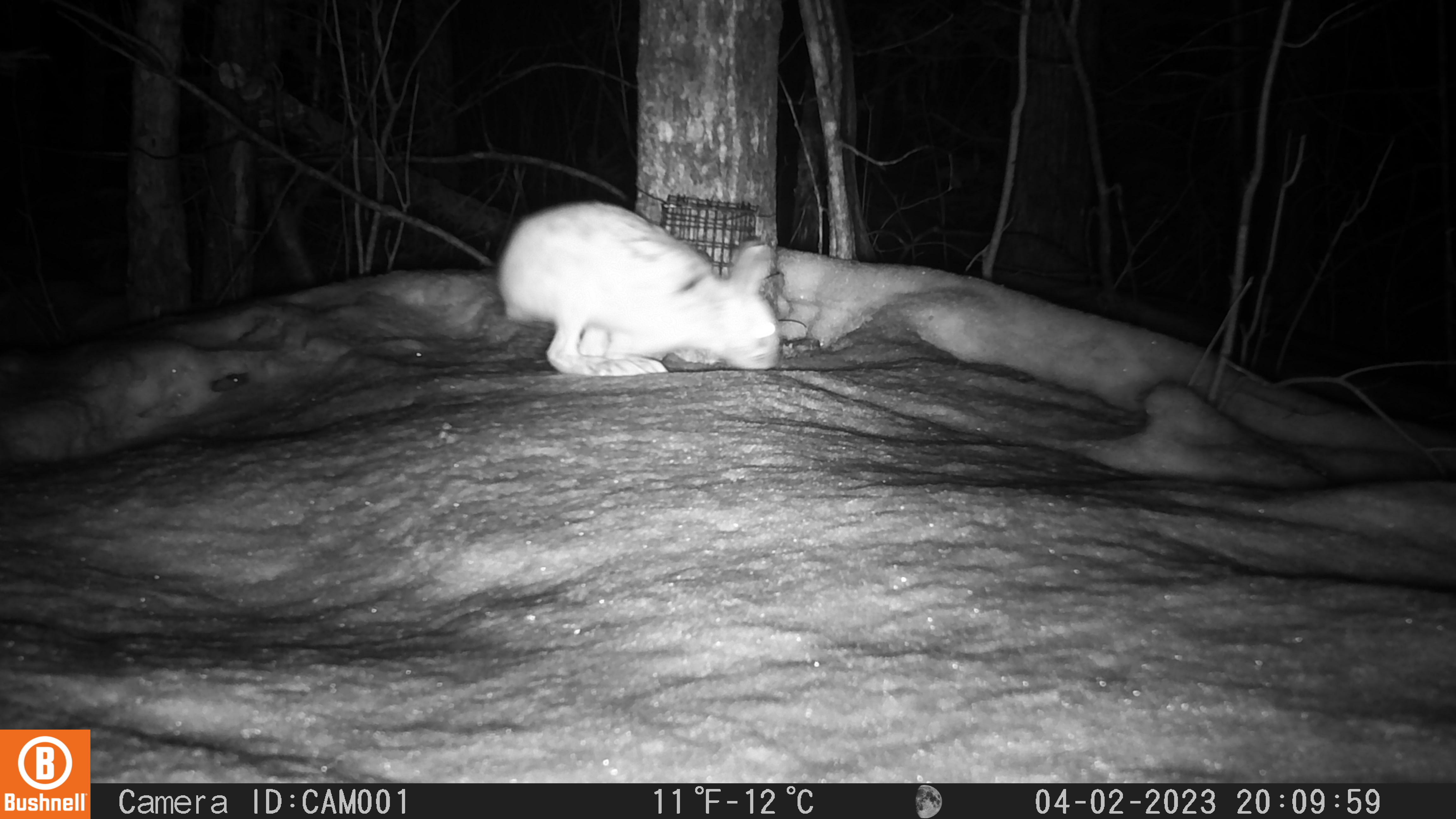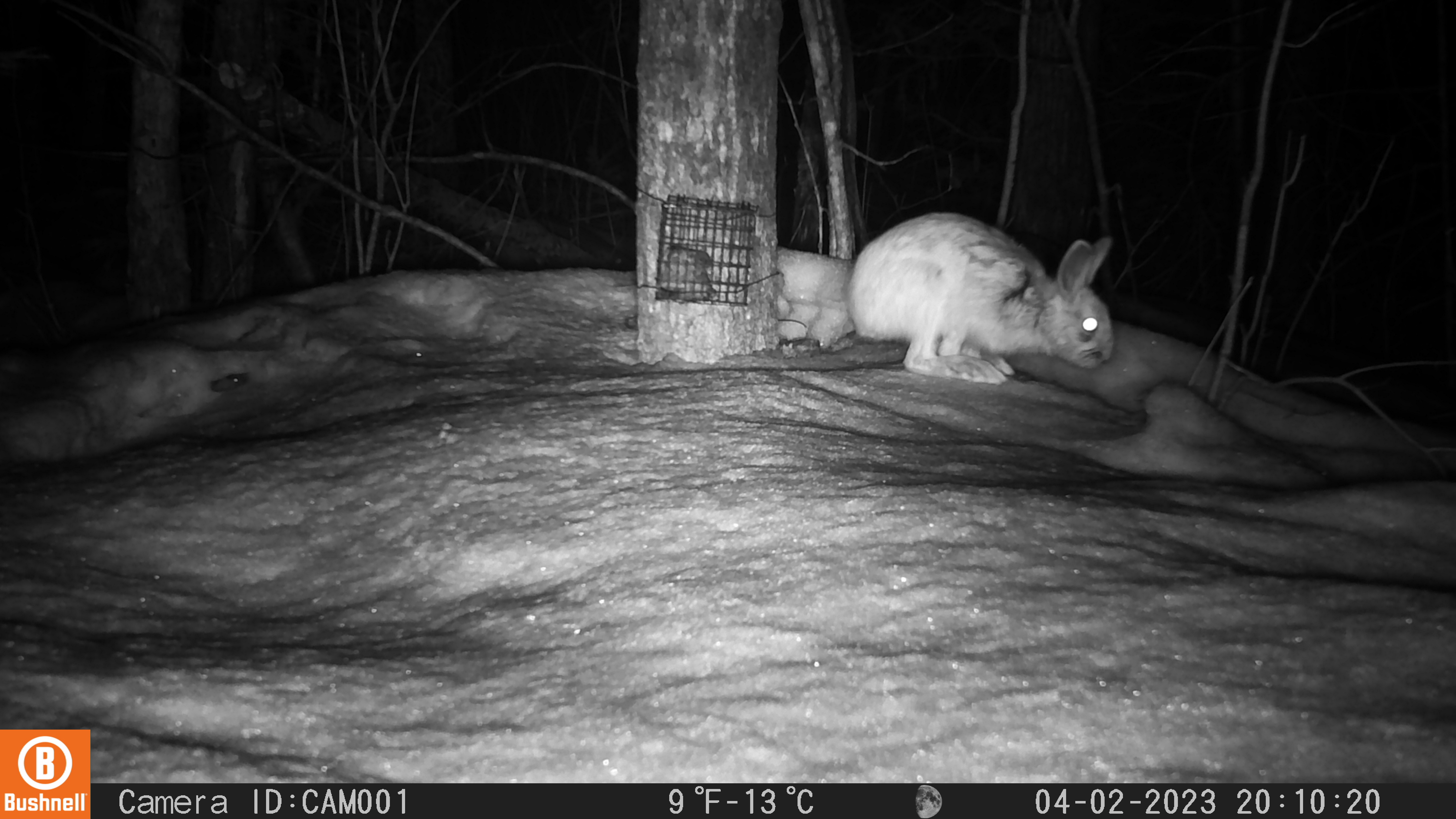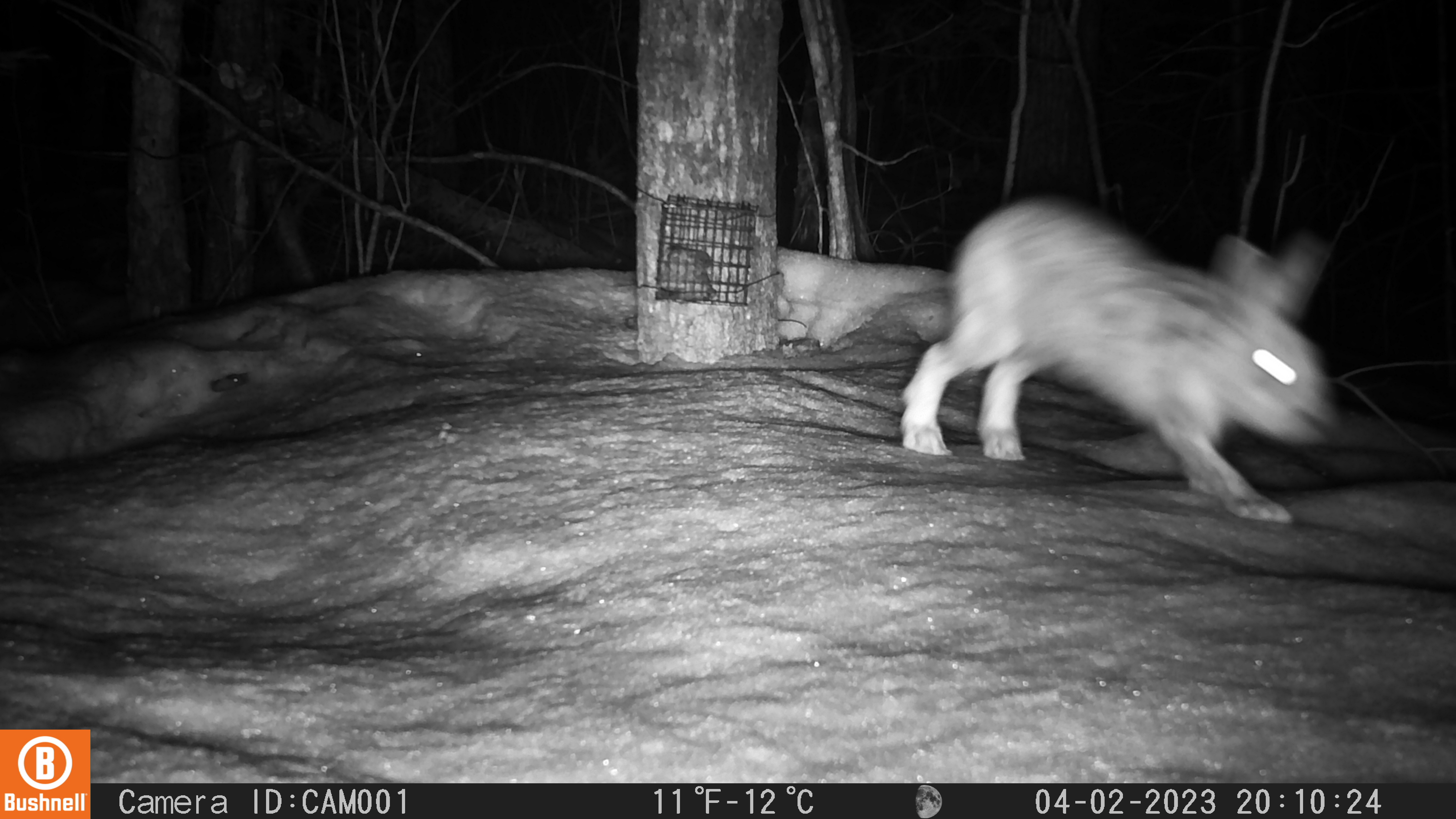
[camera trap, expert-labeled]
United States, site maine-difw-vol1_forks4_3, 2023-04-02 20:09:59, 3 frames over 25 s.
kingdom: Animalia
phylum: Chordata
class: Mammalia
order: Lagomorpha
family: Leporidae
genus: Lepus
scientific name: Lepus americanus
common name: snowshoe hare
Snowshoe hare (Lepus americanus).